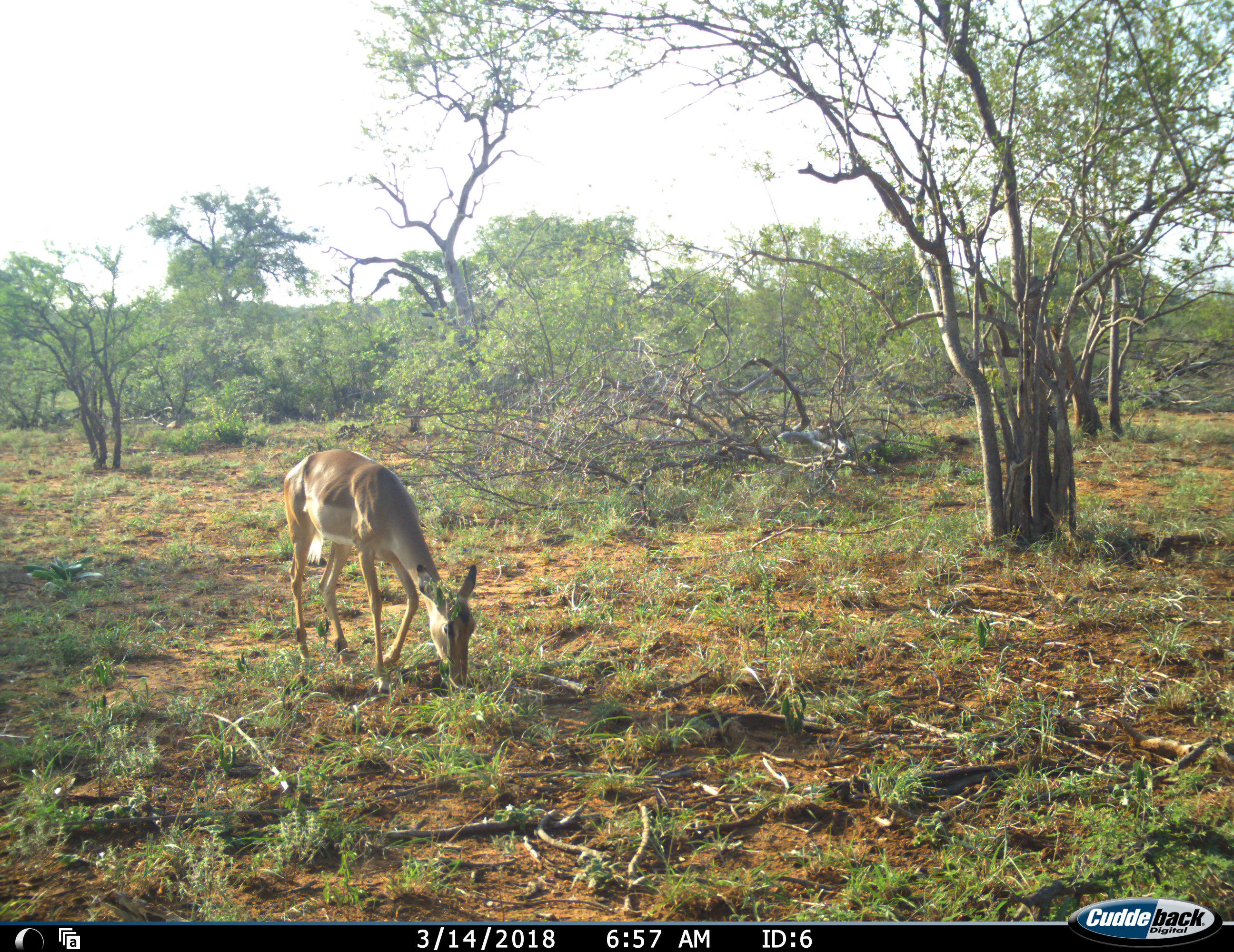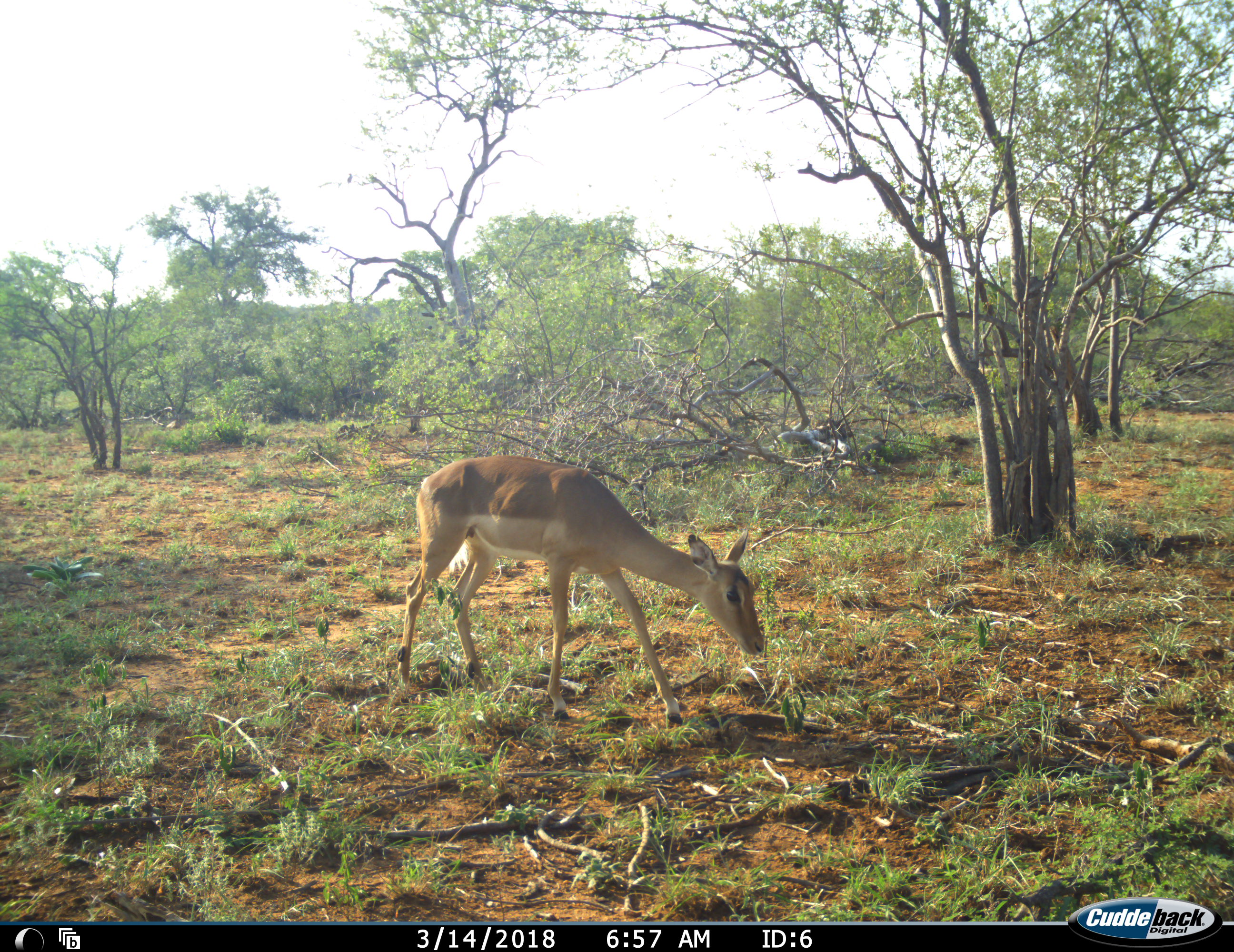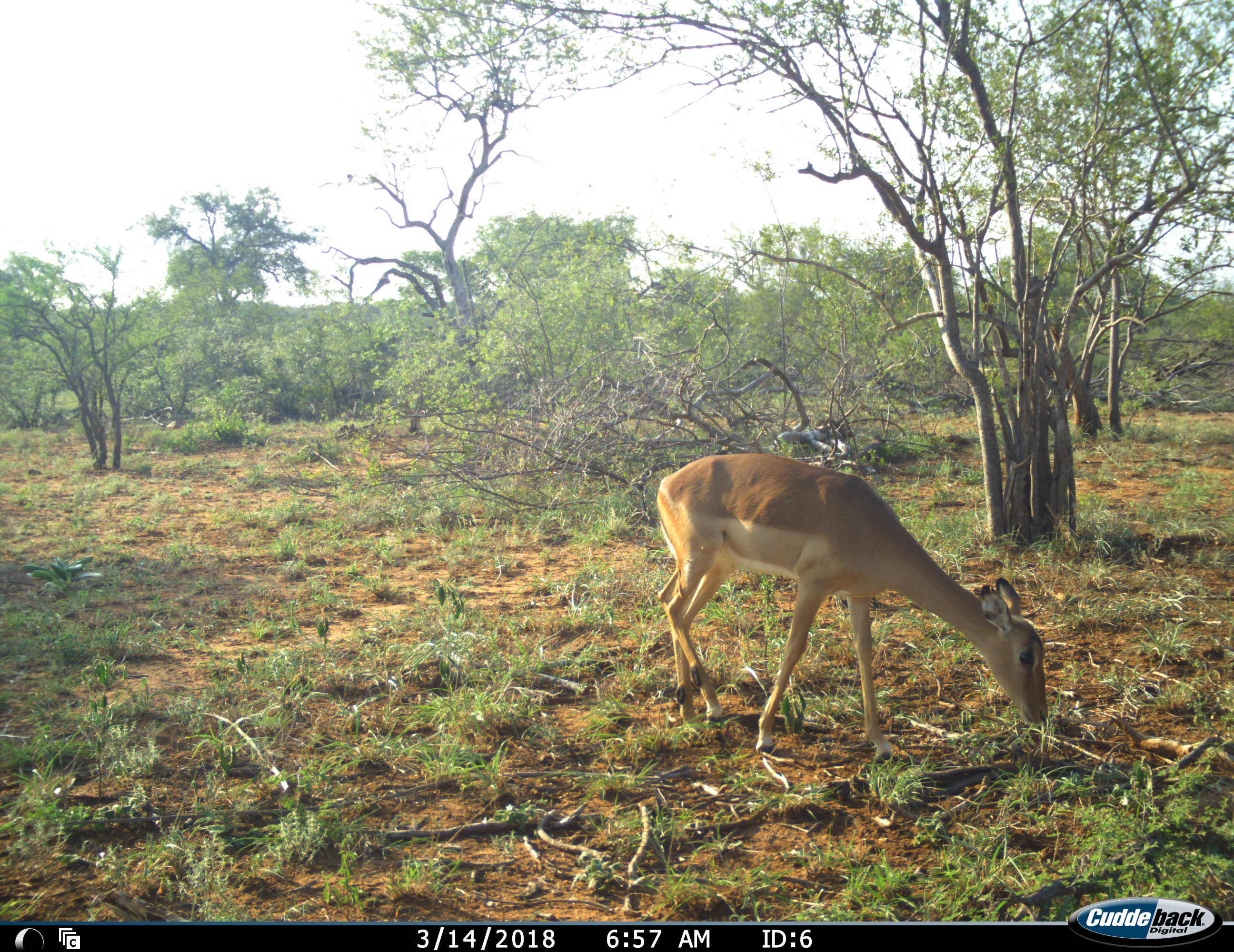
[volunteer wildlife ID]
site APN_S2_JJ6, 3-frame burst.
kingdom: Animalia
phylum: Chordata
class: Mammalia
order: Artiodactyla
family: Bovidae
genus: Aepyceros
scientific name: Aepyceros melampus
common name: impala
Impala (Aepyceros melampus), count 1. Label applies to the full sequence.